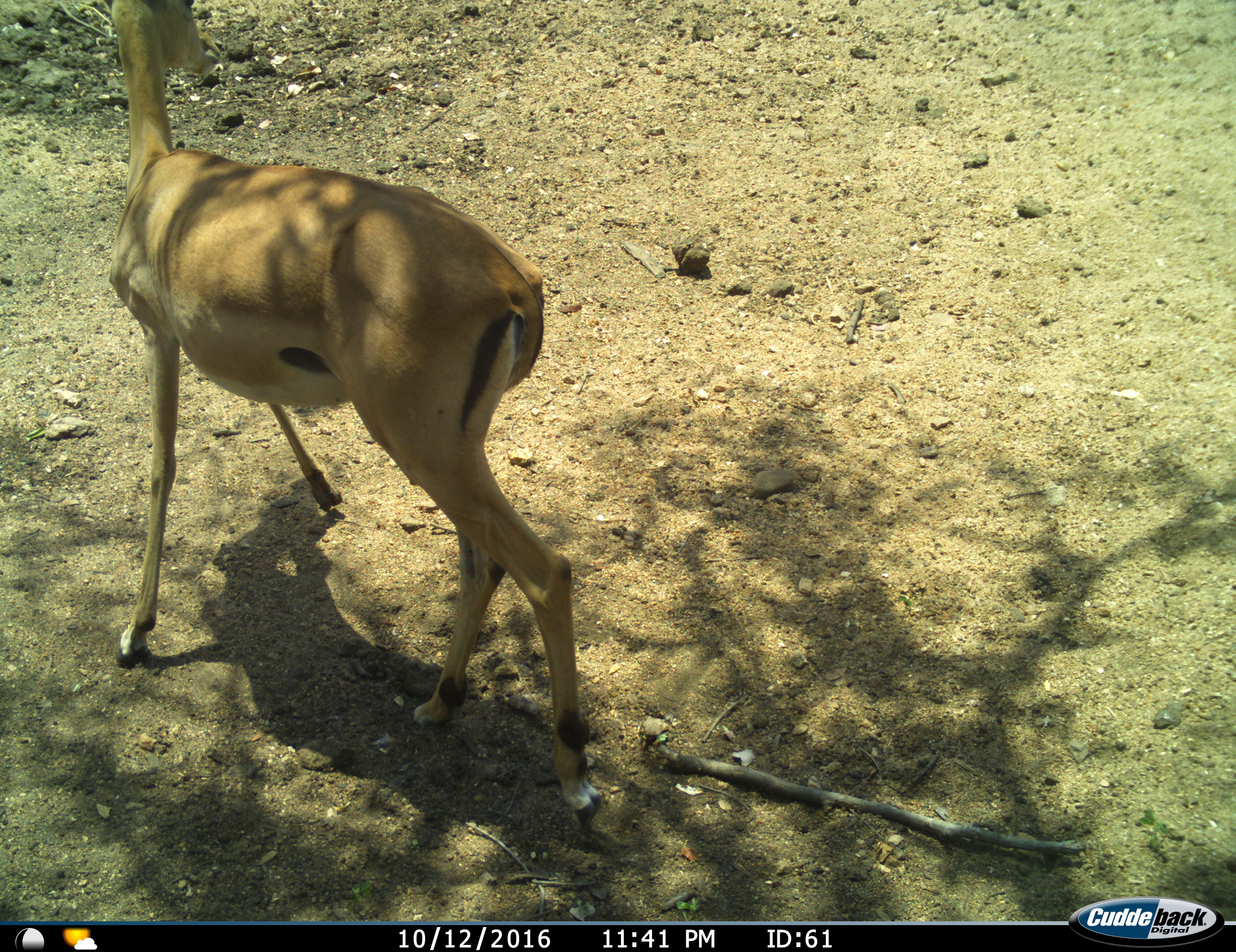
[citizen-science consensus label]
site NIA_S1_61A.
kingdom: Animalia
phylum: Chordata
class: Mammalia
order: Artiodactyla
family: Bovidae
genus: Aepyceros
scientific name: Aepyceros melampus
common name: impala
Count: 1.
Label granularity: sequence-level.